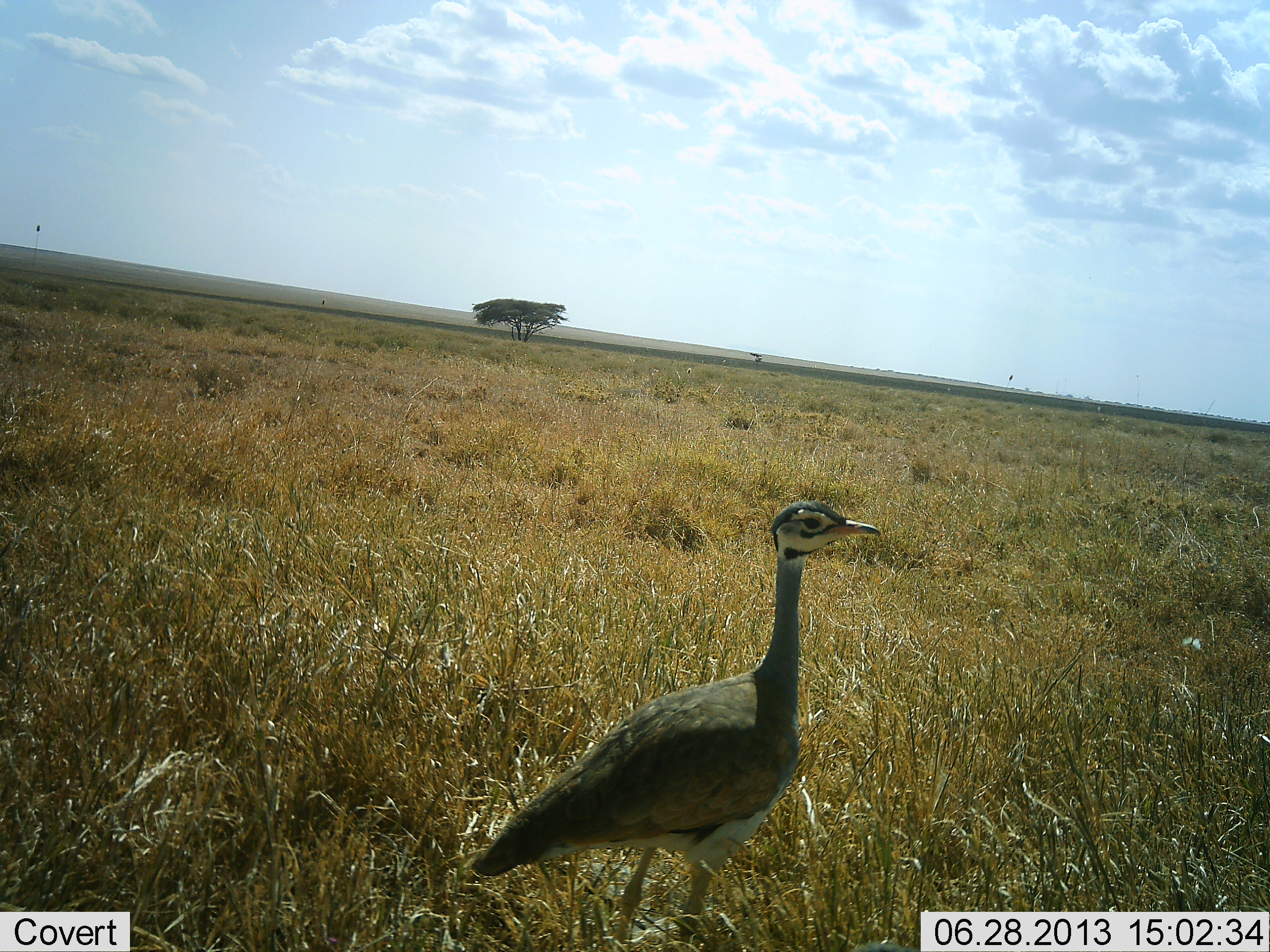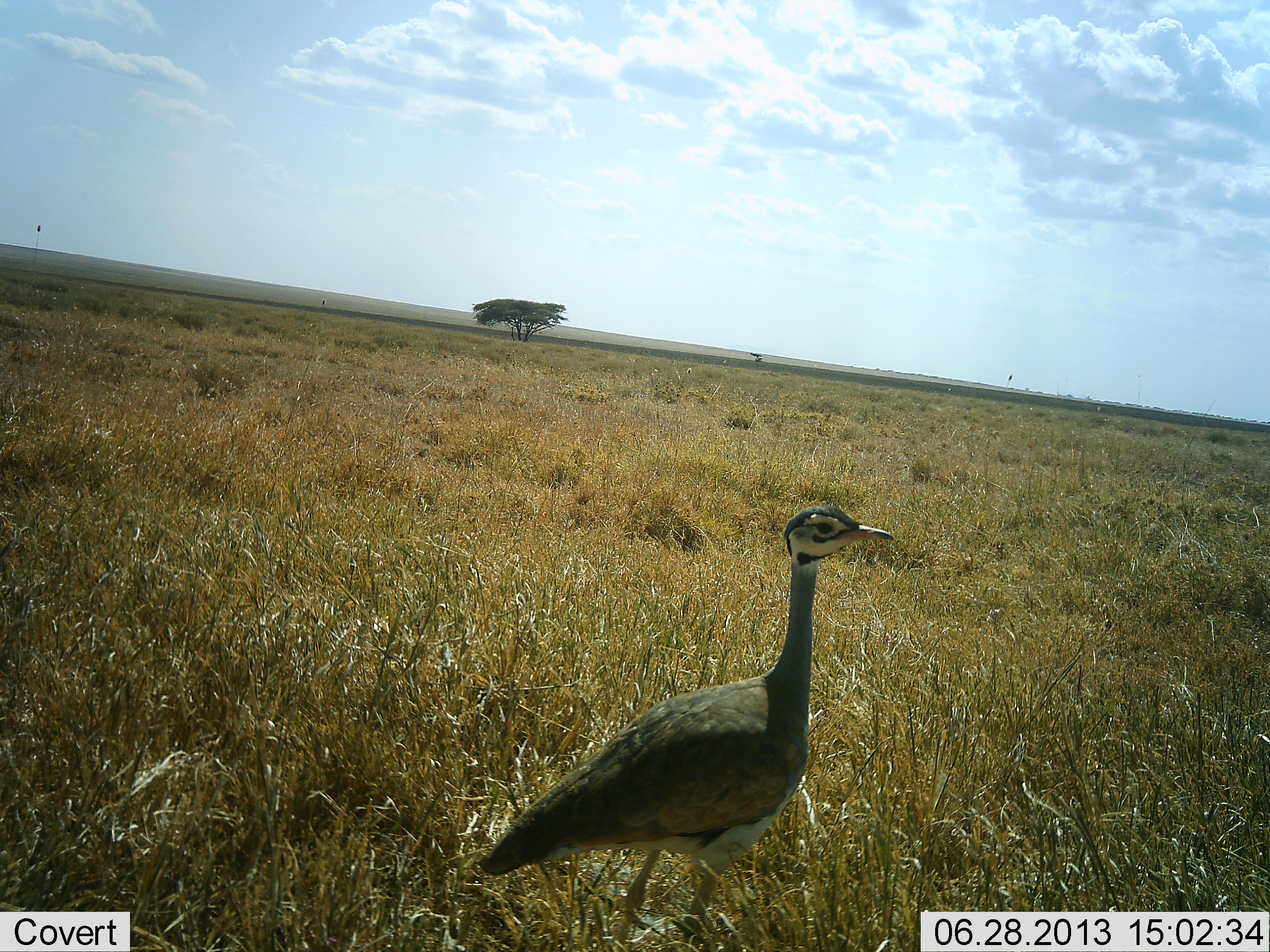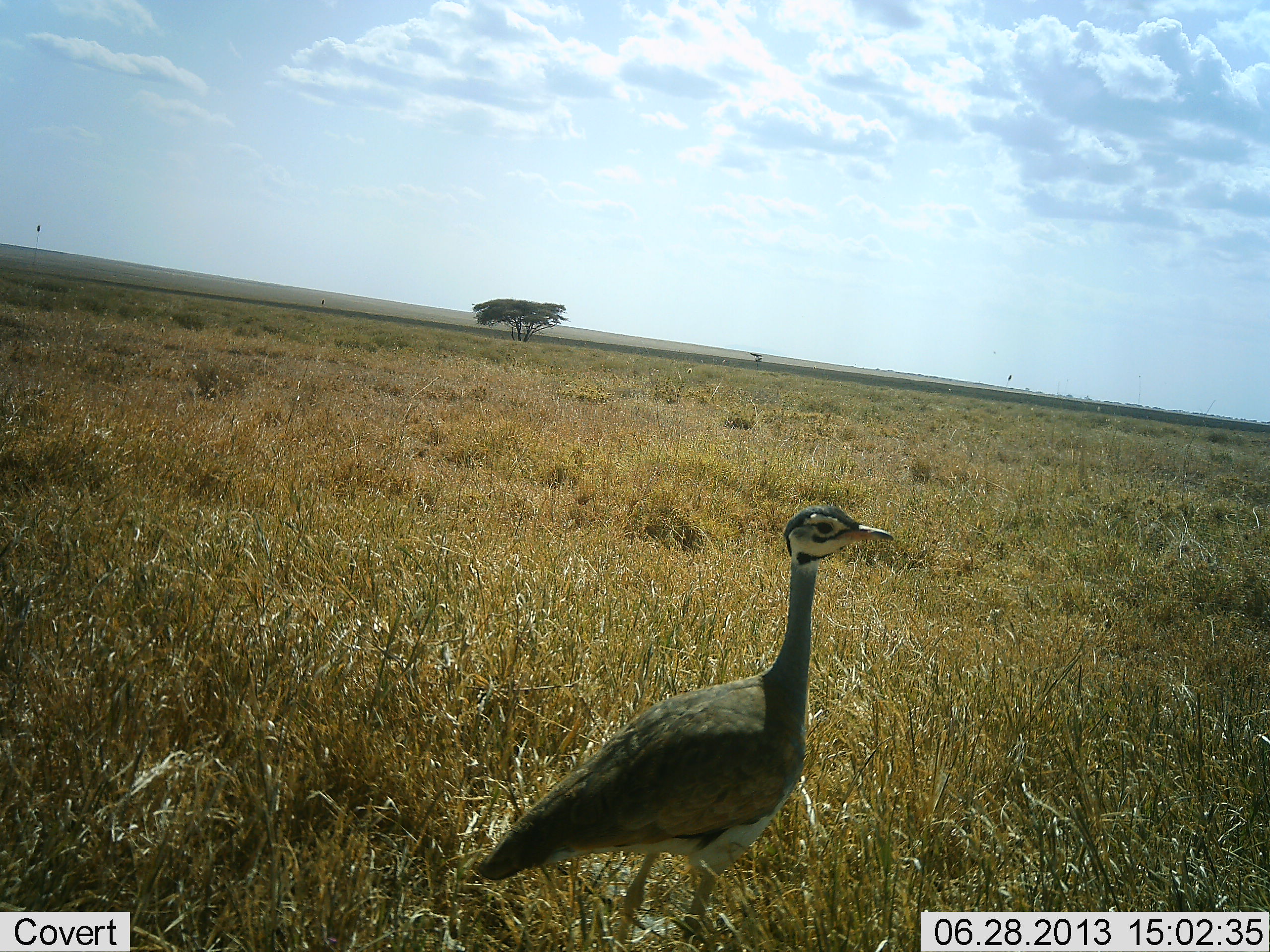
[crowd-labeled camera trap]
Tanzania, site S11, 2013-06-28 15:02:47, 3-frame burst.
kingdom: Animalia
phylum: Chordata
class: Aves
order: Otidiformes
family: Otididae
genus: Ardeotis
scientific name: Ardeotis kori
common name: kori bustard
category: koribustard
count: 1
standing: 100%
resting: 0%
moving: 0%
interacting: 0%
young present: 0%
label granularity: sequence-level